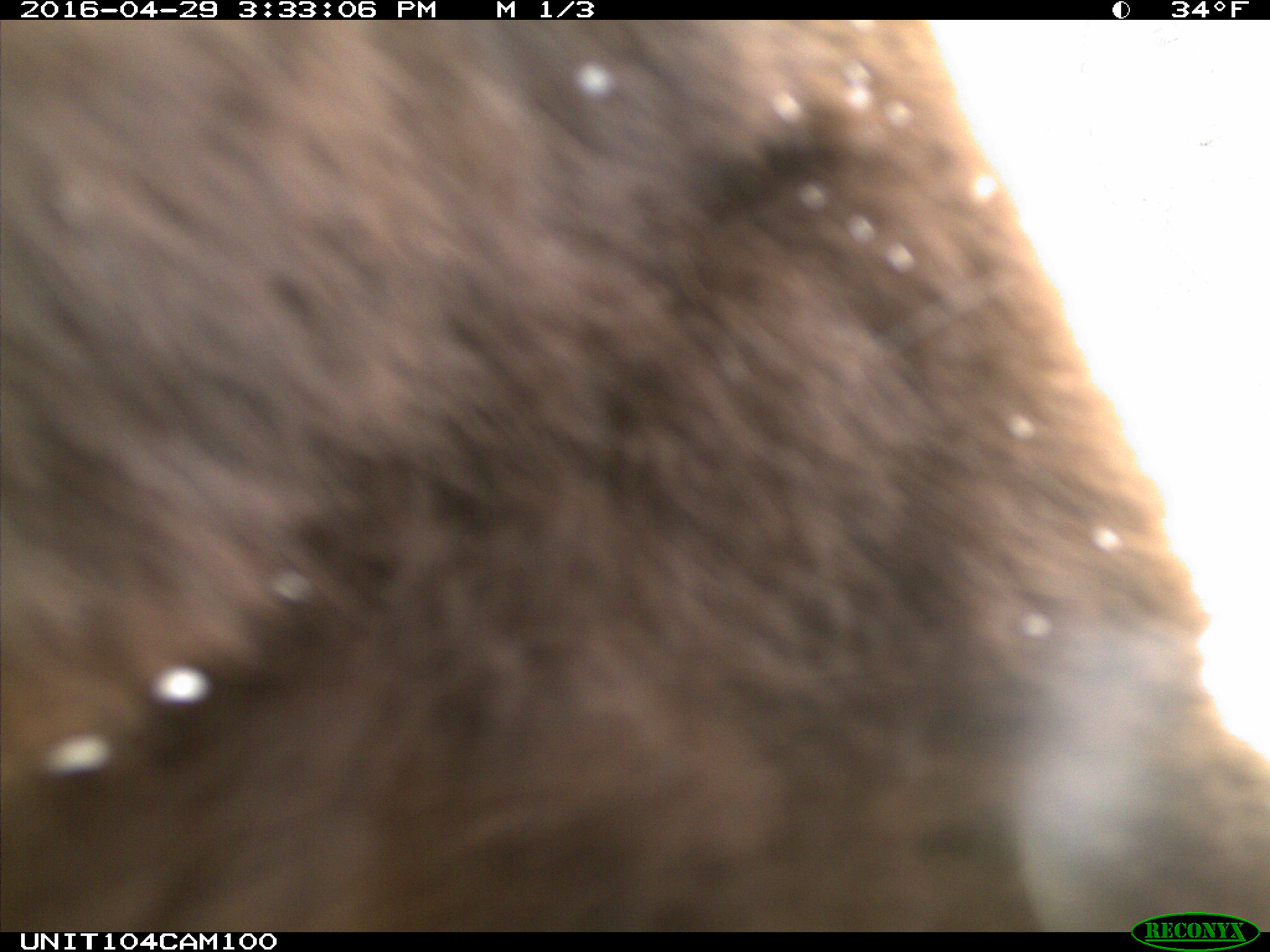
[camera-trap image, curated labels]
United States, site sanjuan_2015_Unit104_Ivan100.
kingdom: Animalia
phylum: Chordata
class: Mammalia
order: Carnivora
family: Ursidae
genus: Ursus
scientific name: Ursus americanus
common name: american black bear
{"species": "Ursus americanus (american black bear)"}